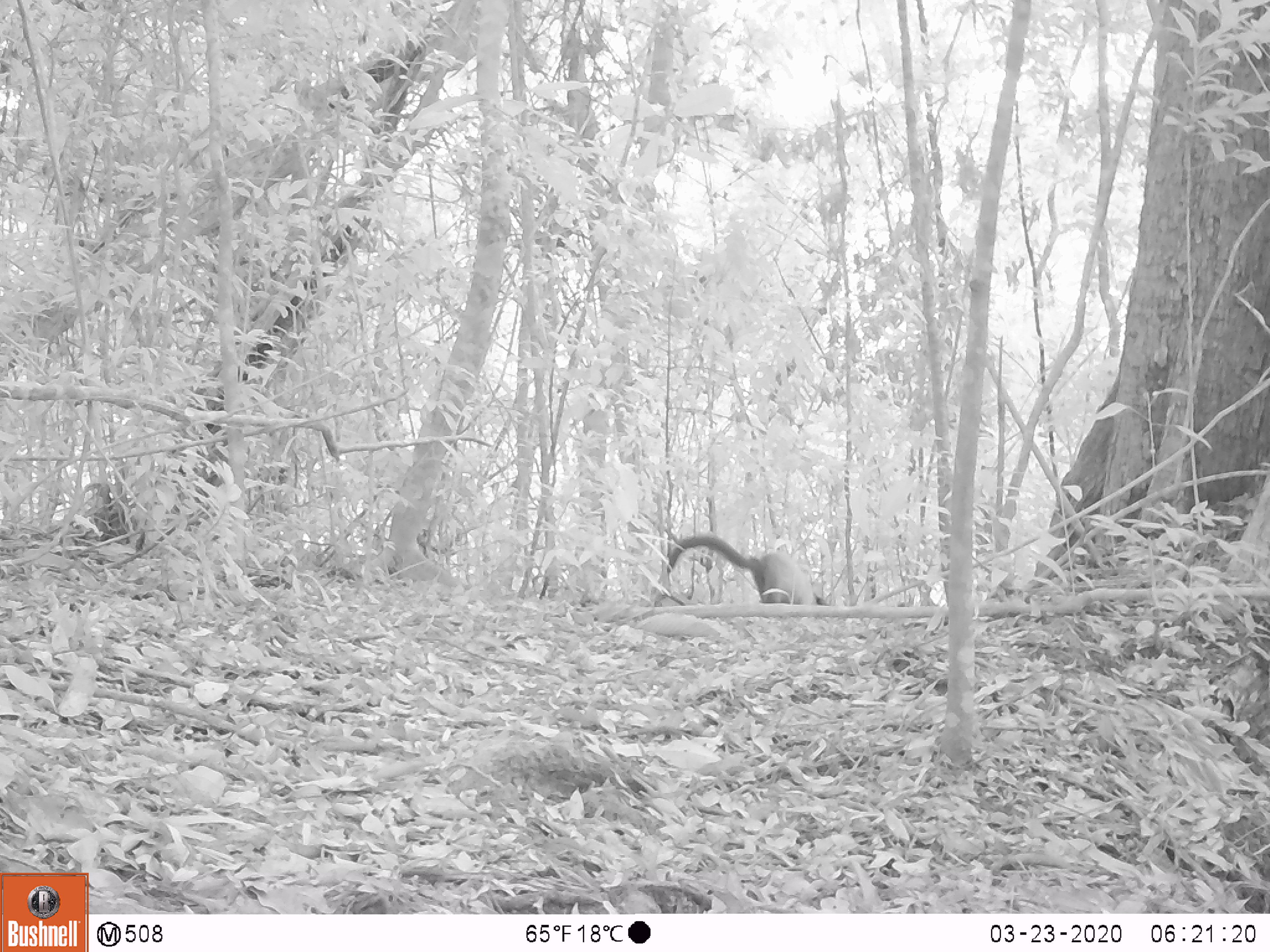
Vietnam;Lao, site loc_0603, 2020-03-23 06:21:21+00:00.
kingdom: Animalia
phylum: Chordata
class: Mammalia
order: Carnivora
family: Mustelidae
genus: Martes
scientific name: Martes flavigula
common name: yellow-throated marten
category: yellow throated marten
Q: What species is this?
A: Yellow throated marten (yellow-throated marten) (Martes flavigula).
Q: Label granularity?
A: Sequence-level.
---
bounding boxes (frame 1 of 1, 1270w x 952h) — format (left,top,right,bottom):
yellow throated marten: (668,534,826,604)